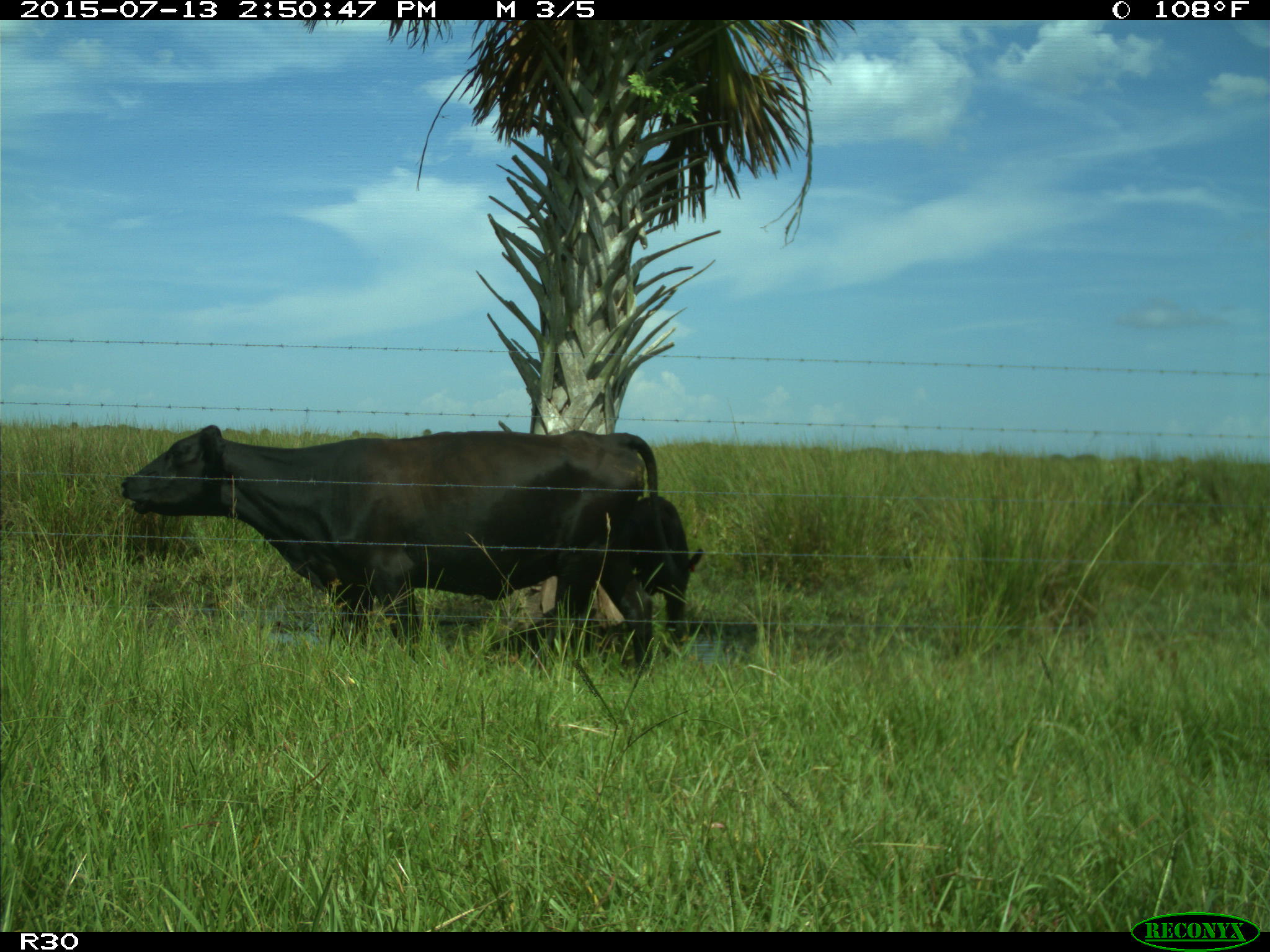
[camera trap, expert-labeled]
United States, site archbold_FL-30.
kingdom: Animalia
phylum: Chordata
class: Mammalia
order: Artiodactyla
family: Bovidae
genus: Bos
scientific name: Bos taurus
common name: domestic cow